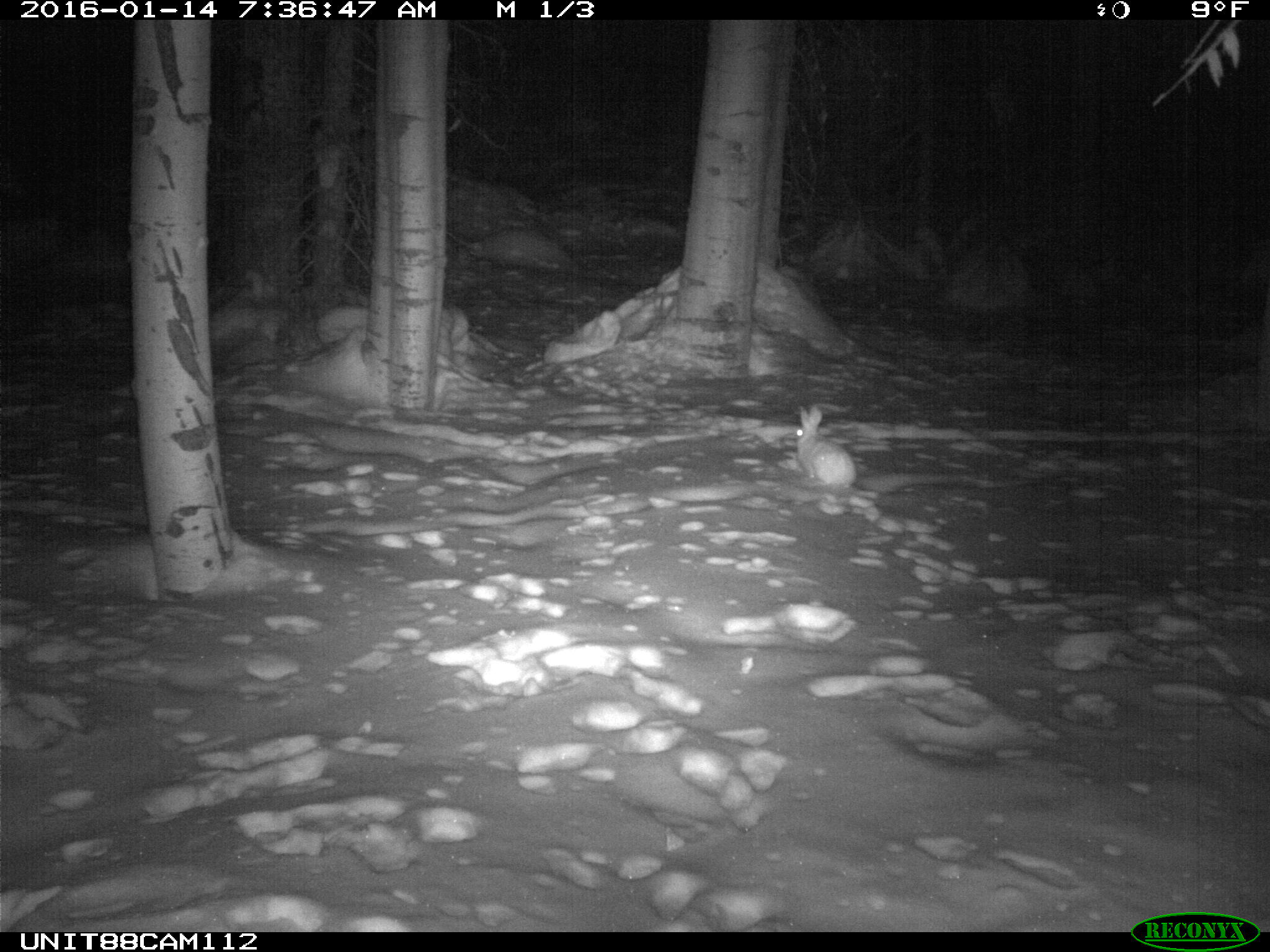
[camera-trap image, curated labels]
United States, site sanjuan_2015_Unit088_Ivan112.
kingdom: Animalia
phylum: Chordata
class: Mammalia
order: Lagomorpha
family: Leporidae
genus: Lepus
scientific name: Lepus americanus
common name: snowshoe hare